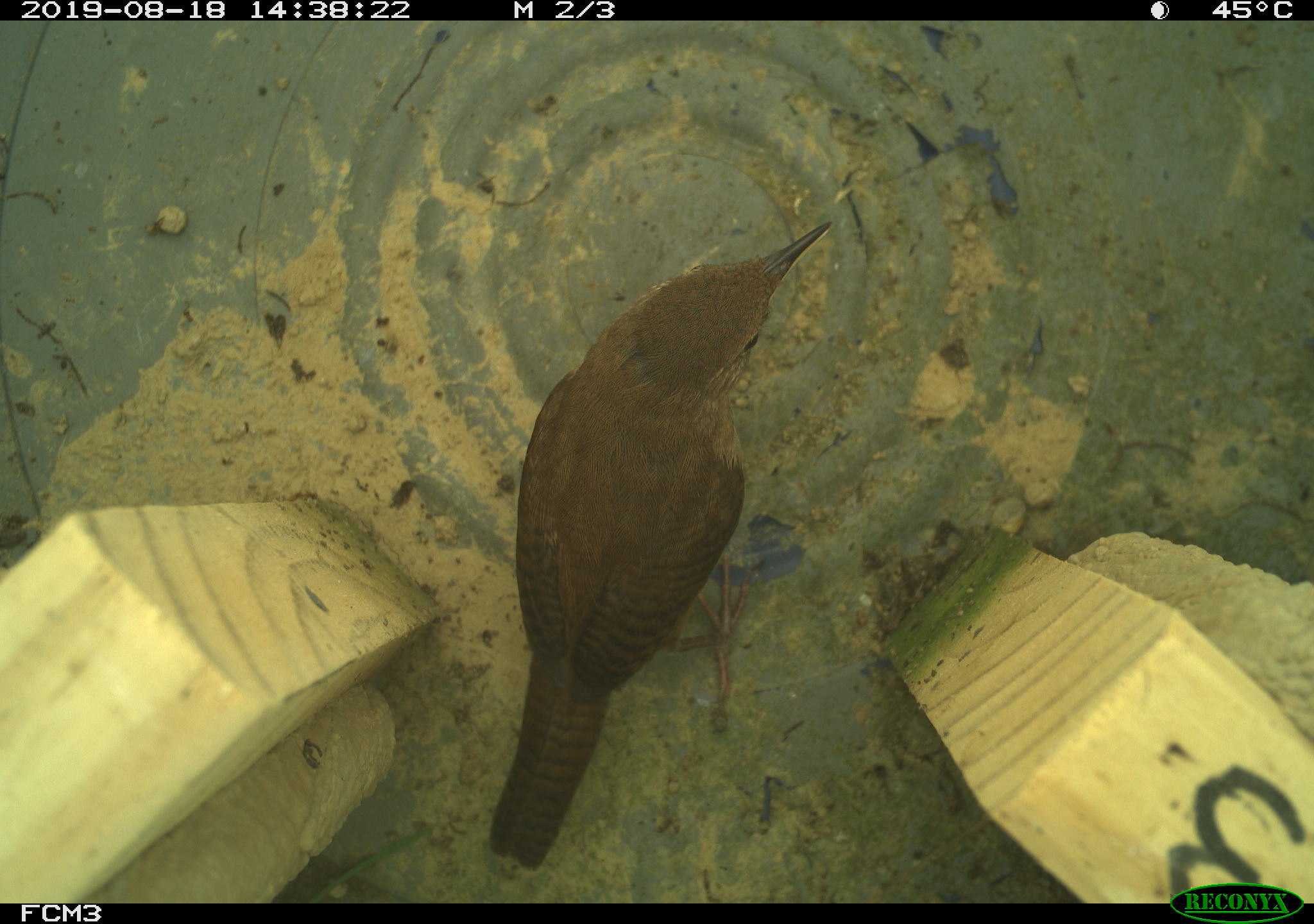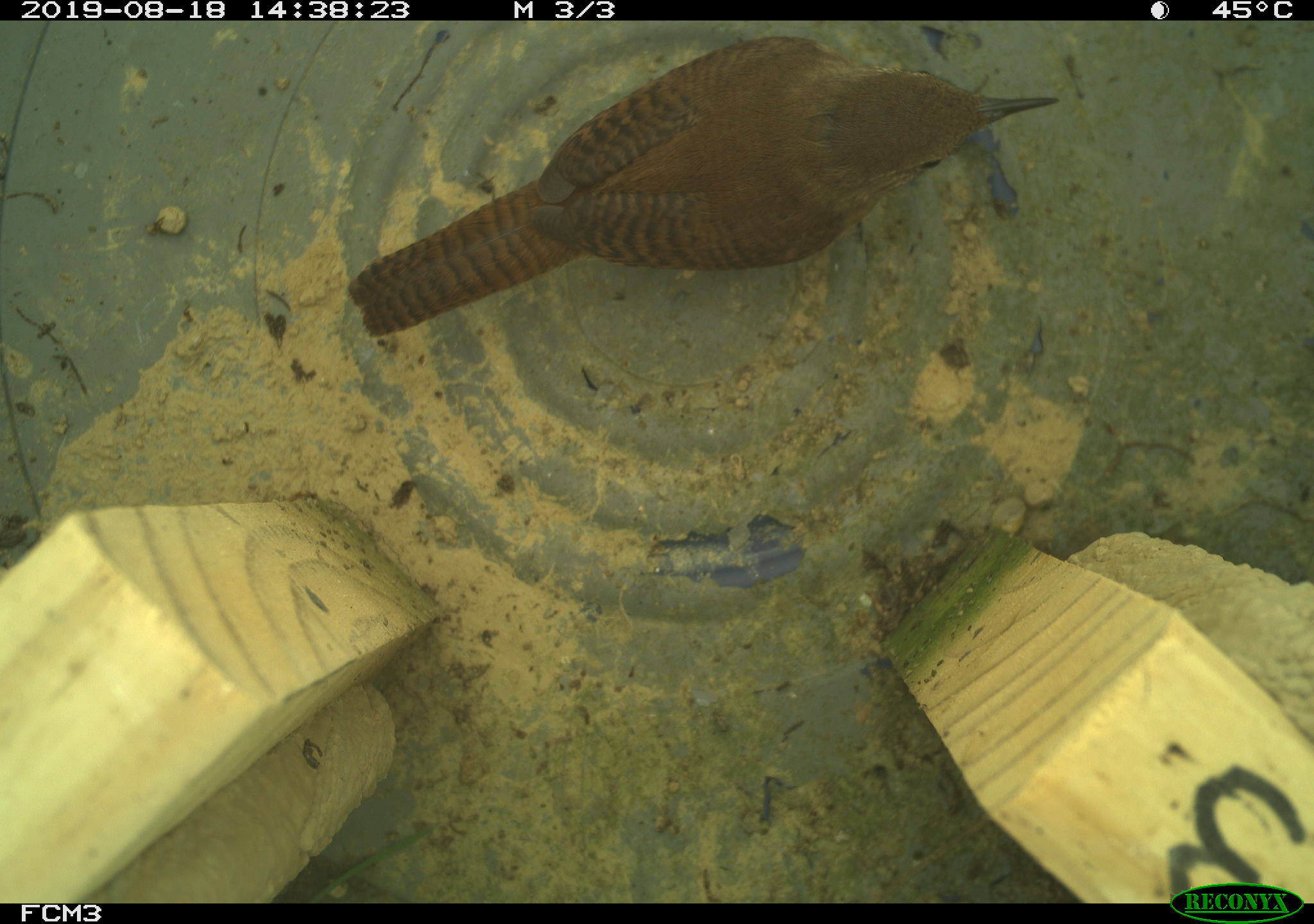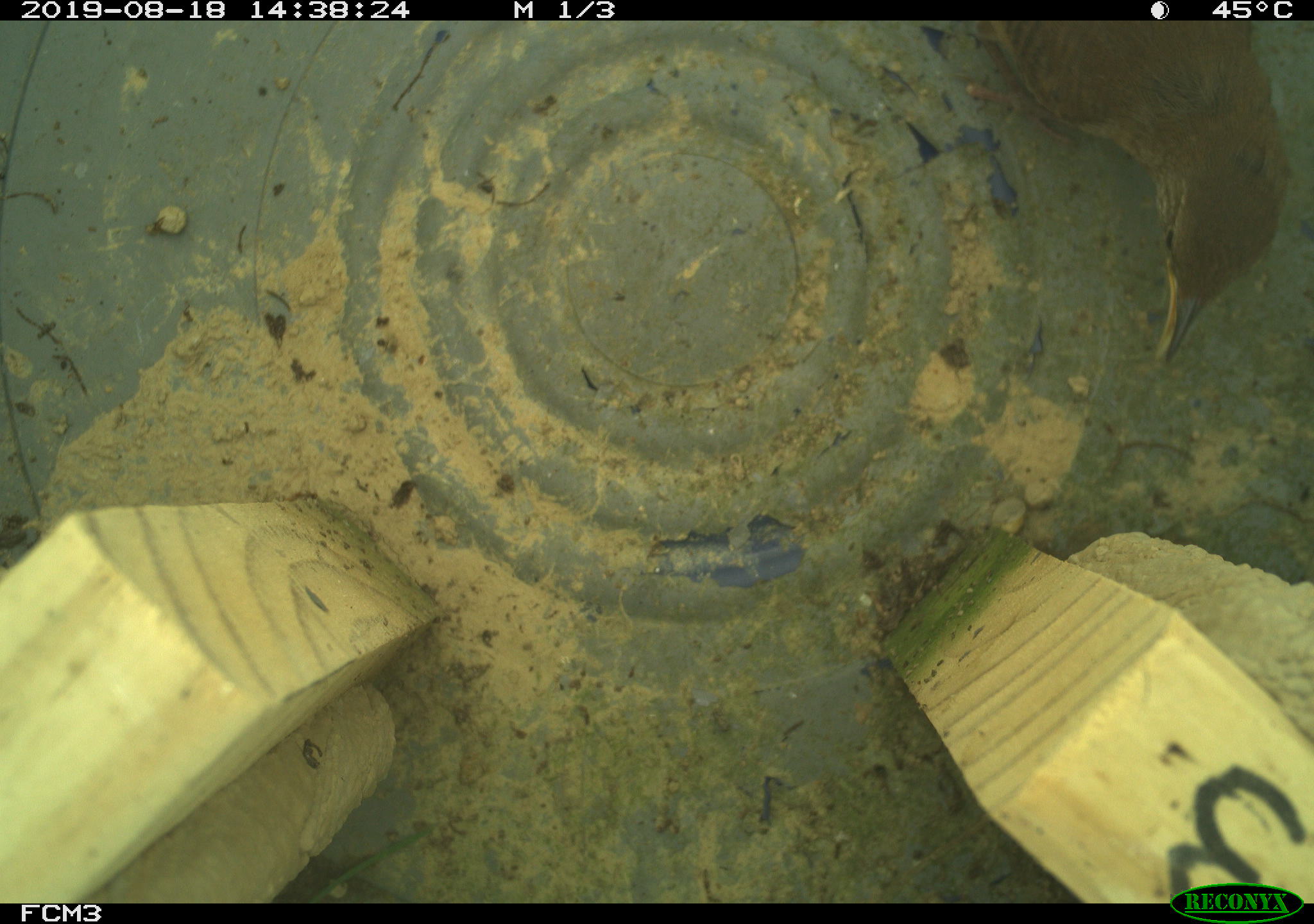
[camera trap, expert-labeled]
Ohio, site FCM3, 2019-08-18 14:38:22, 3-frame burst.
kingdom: Animalia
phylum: Chordata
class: Aves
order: Passeriformes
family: Troglodytidae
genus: Troglodytes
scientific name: Troglodytes aedon aedon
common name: northern house wren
Northern house wren (Troglodytes aedon aedon).